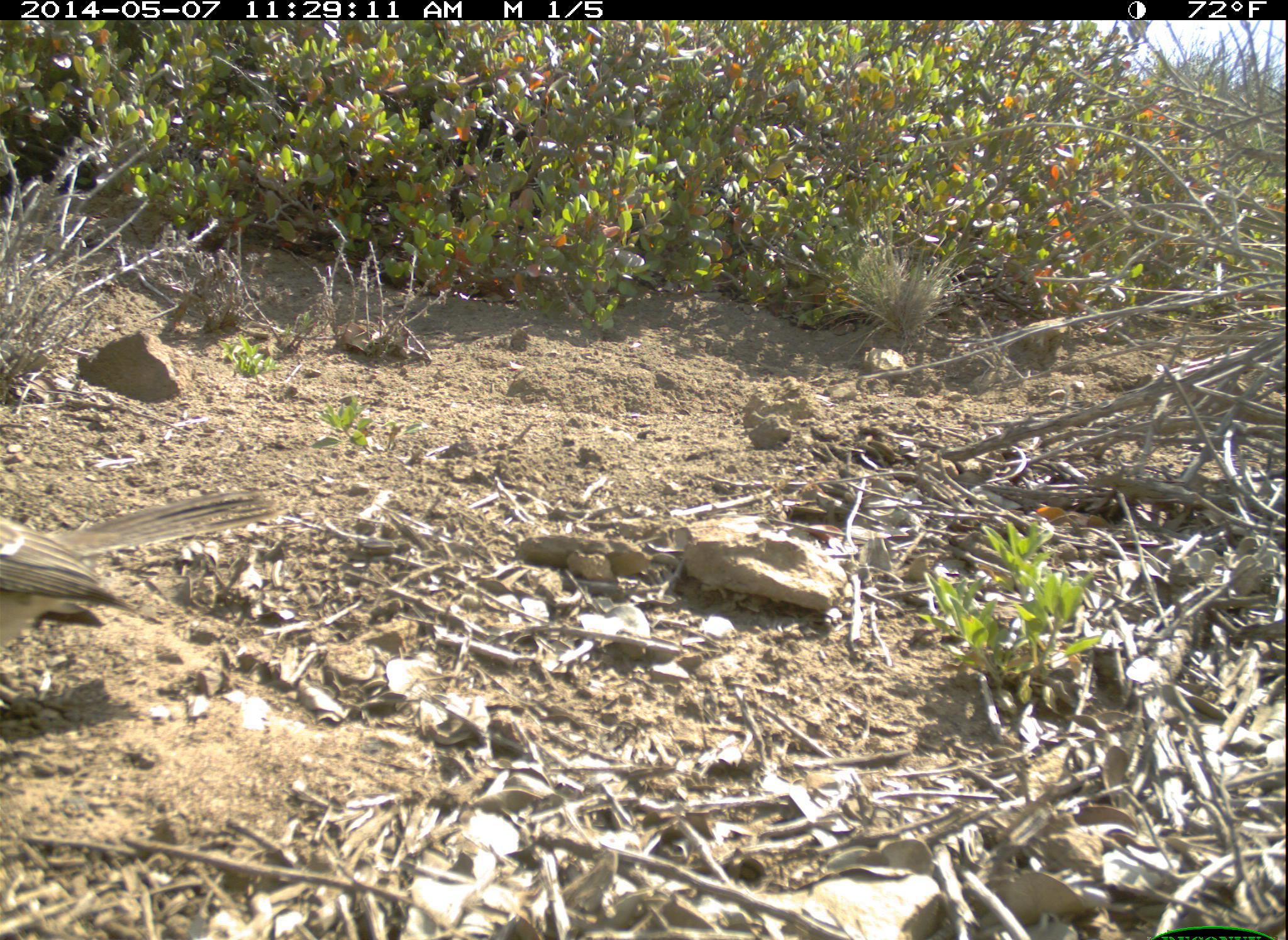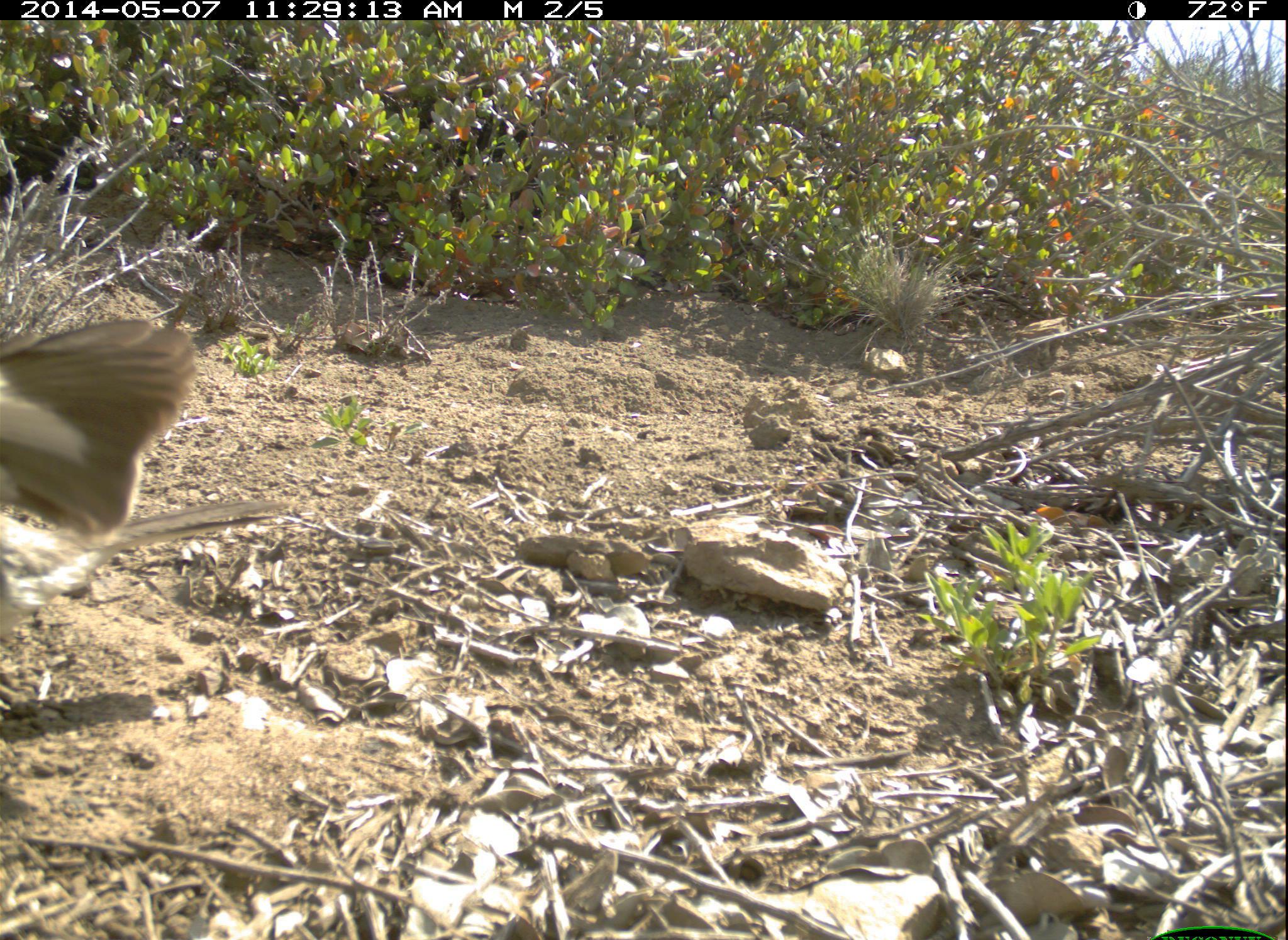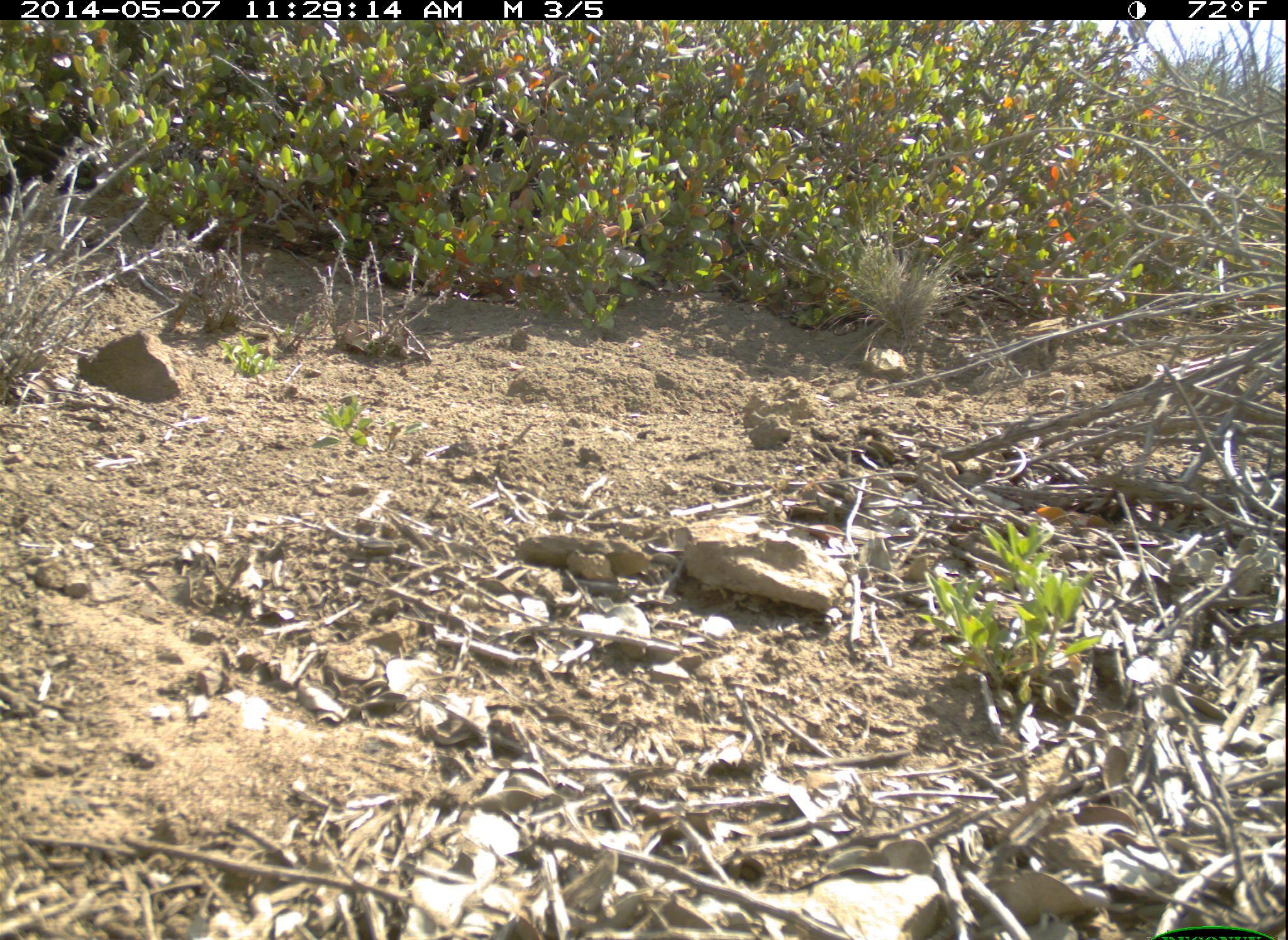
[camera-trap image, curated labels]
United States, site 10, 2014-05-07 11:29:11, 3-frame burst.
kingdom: Animalia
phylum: Chordata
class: Aves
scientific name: Aves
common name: bird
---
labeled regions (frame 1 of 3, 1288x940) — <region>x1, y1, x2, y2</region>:
bird: <region>0, 490, 280, 720</region>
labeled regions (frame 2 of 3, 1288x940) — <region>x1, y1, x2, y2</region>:
bird: <region>0, 316, 289, 639</region>